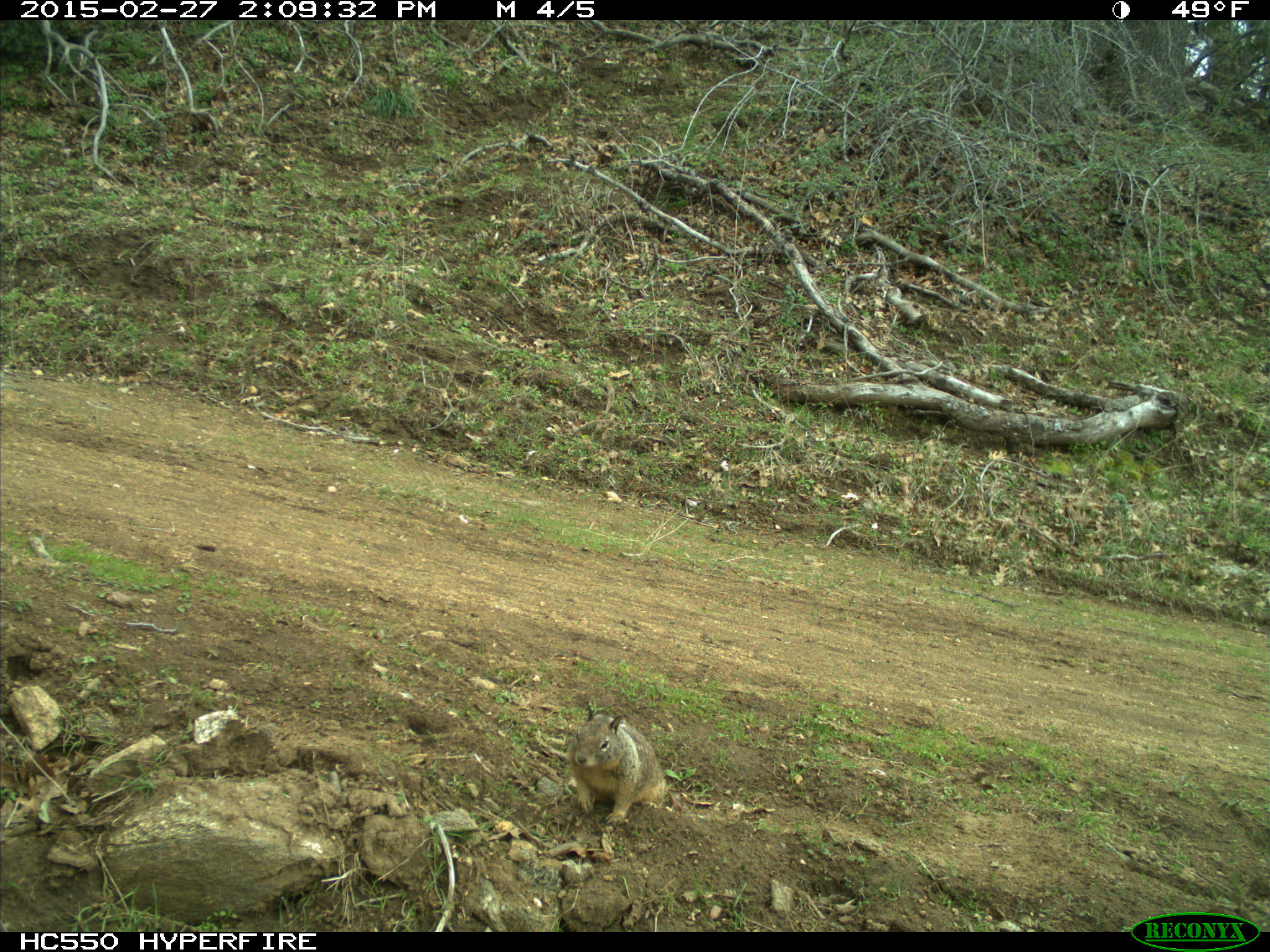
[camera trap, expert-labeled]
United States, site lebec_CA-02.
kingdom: Animalia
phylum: Chordata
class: Mammalia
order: Rodentia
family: Sciuridae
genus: Otospermophilus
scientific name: Otospermophilus beecheyi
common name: california ground squirrel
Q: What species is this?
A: Otospermophilus beecheyi (california ground squirrel).